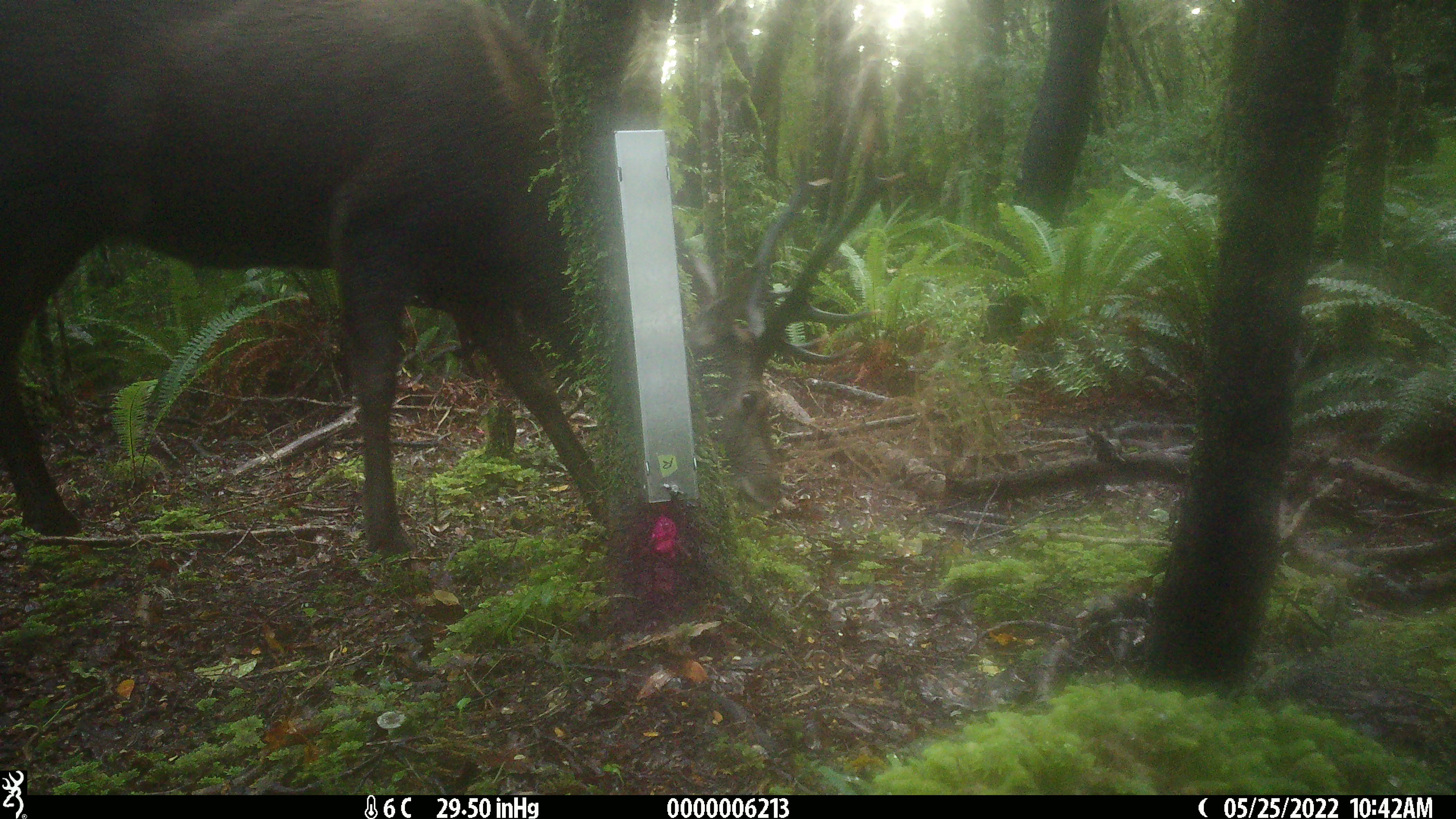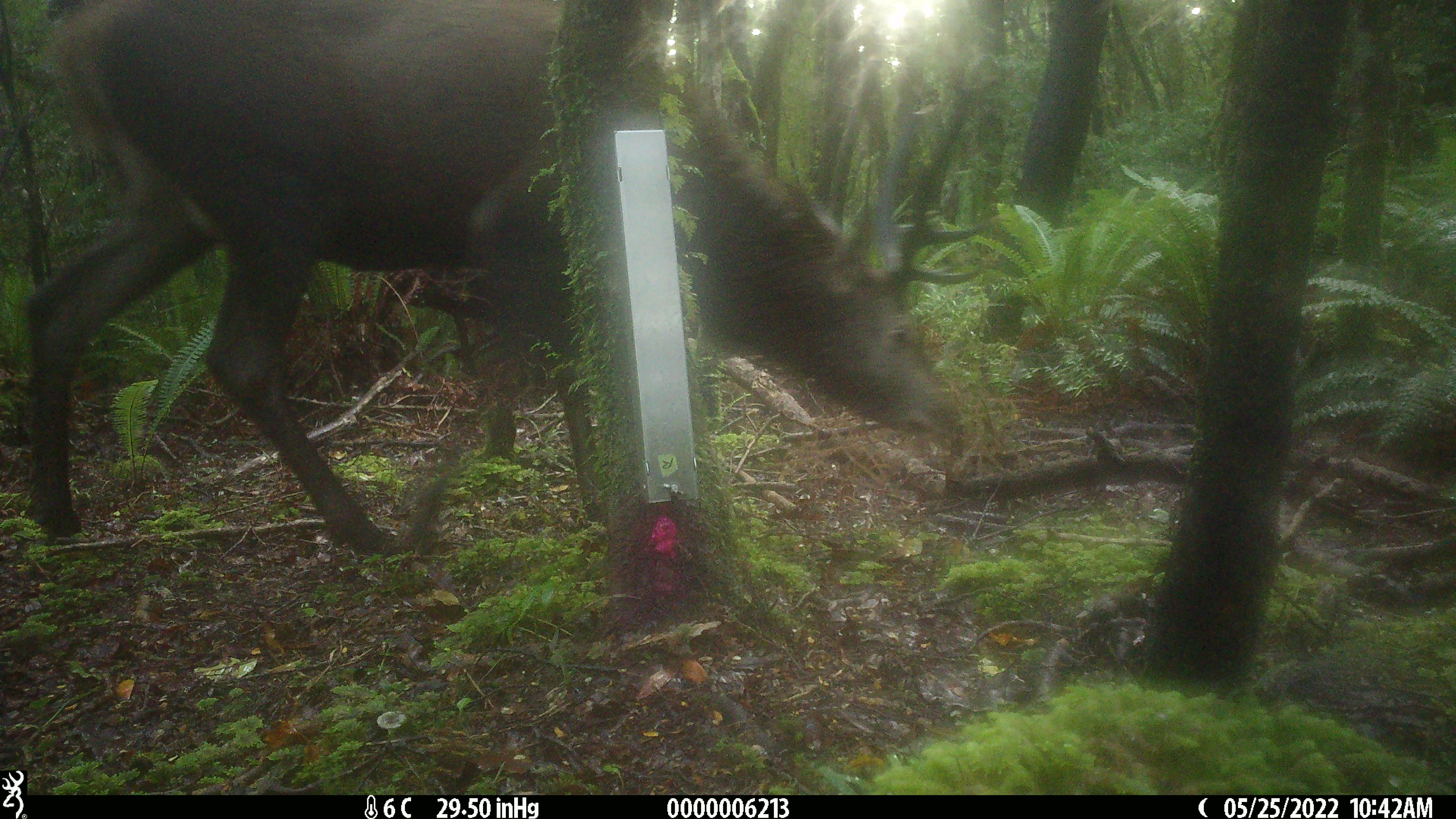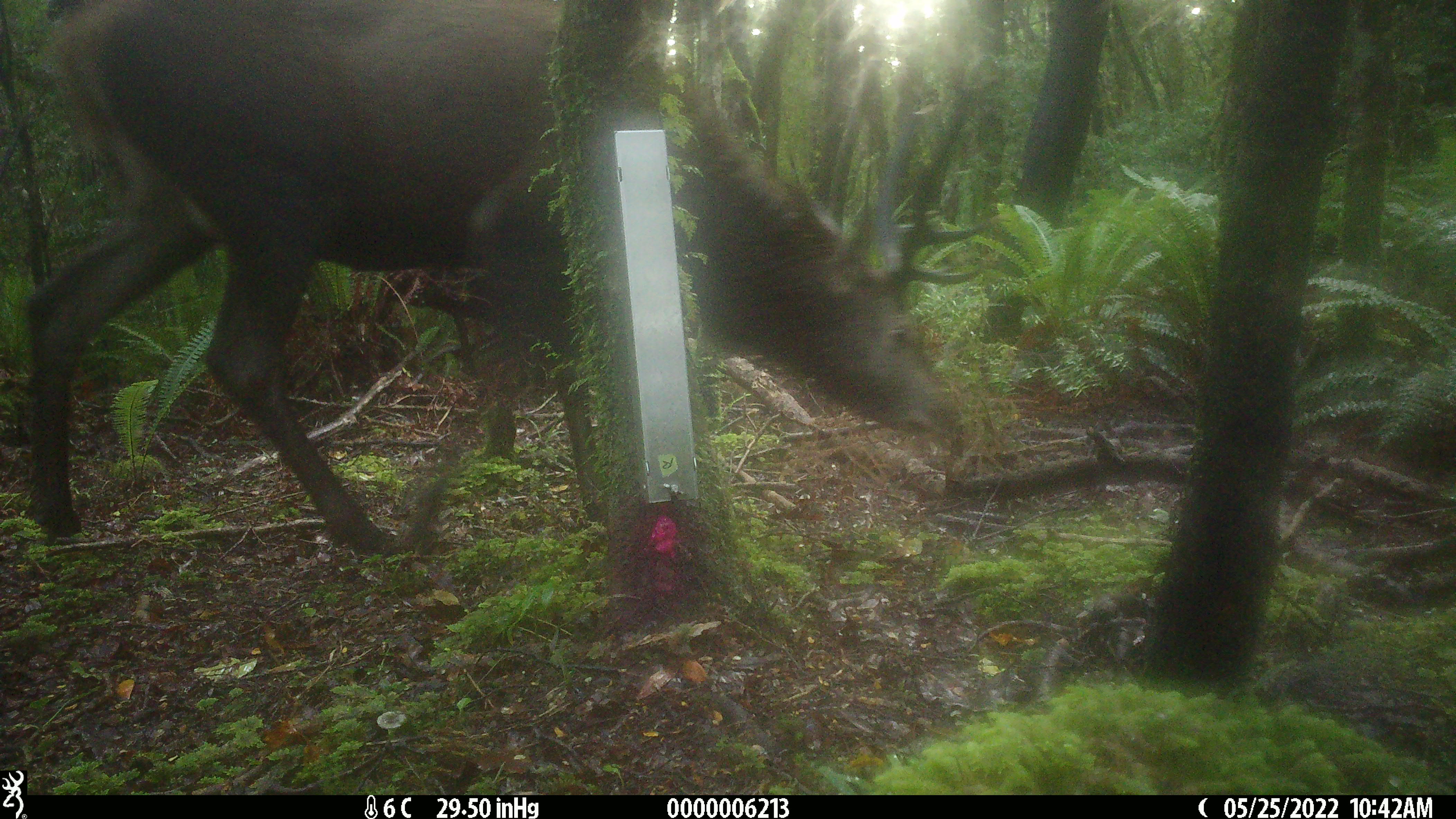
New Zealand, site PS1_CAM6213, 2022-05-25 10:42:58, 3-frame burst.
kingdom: Animalia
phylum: Chordata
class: Mammalia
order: Artiodactyla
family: Cervidae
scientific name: Cervidae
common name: deer